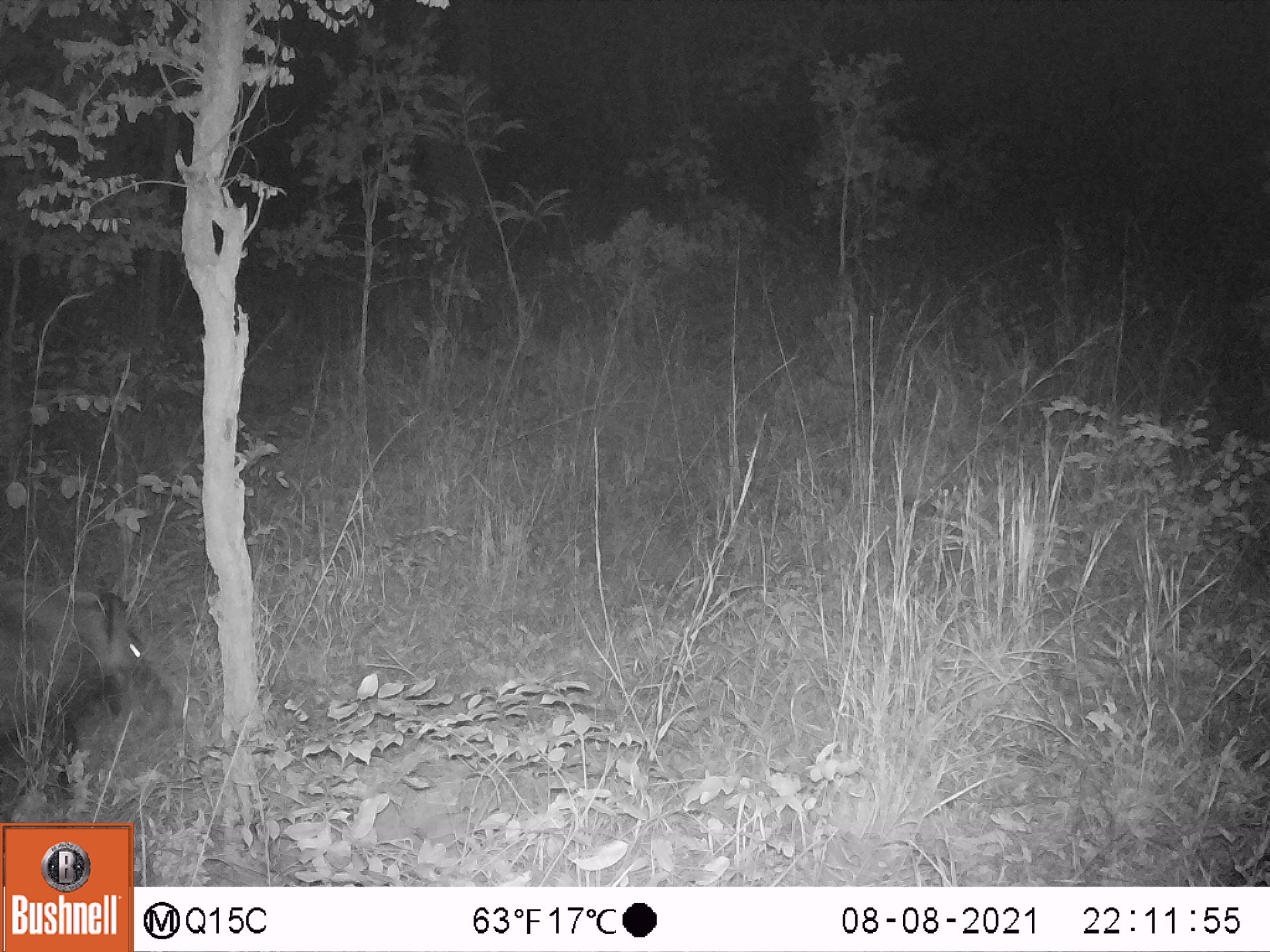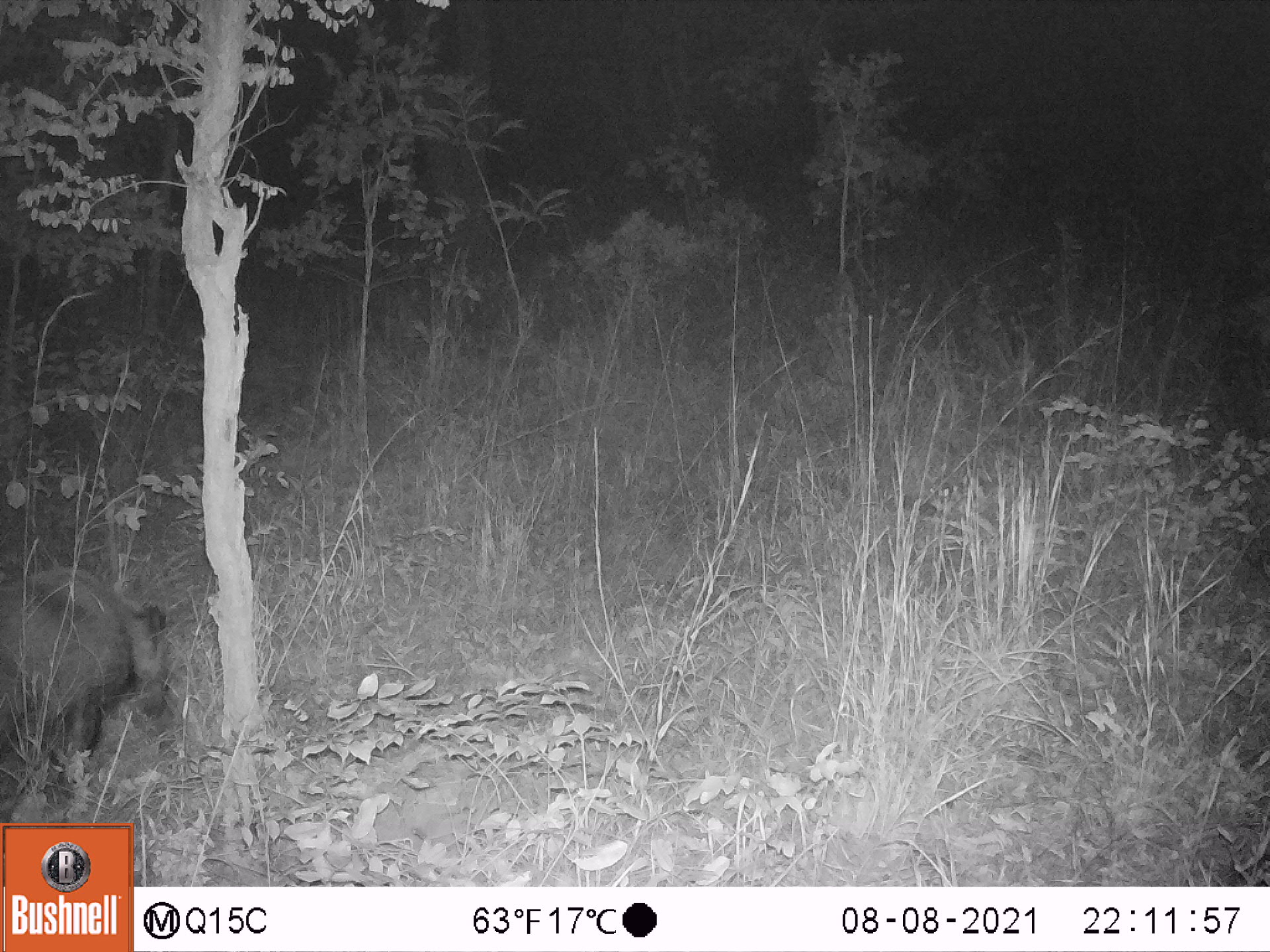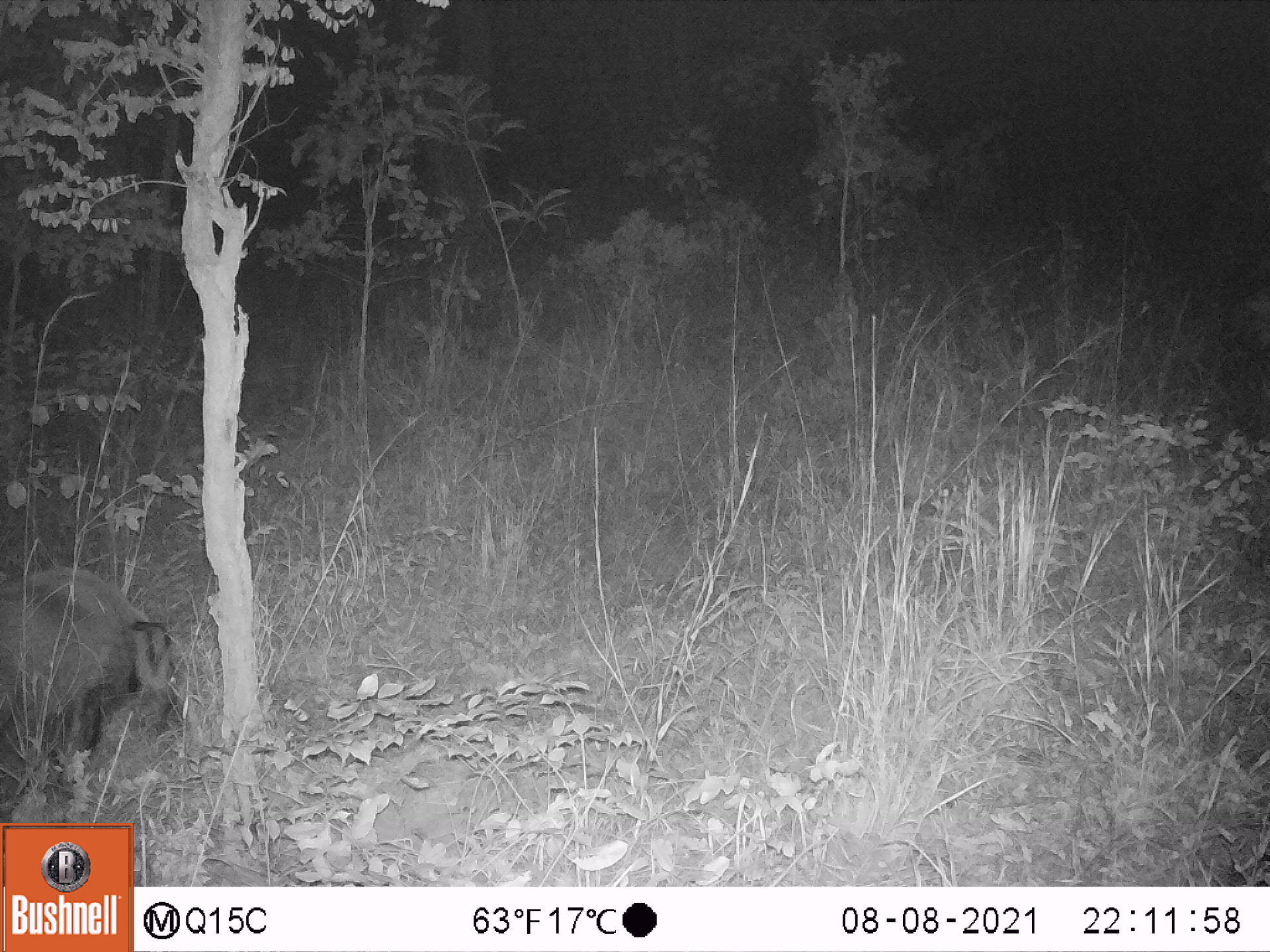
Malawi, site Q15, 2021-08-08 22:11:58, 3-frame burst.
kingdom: Animalia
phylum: Chordata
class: Mammalia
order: Artiodactyla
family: Suidae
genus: Potamochoerus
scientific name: Potamochoerus larvatus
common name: bushpig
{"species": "bushpig (Potamochoerus larvatus)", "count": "1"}